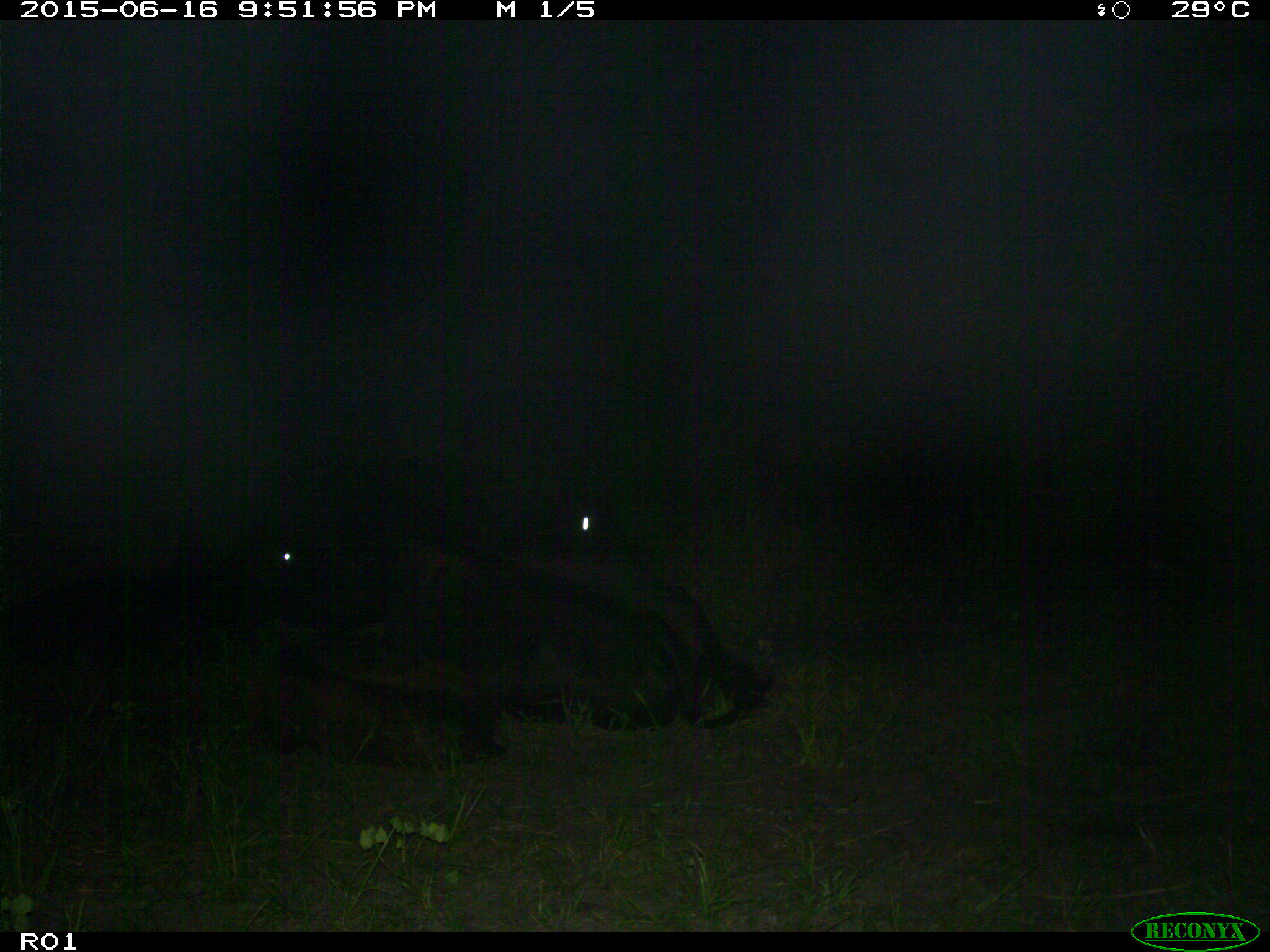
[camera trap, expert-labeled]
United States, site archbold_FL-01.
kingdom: Animalia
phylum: Chordata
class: Mammalia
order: Artiodactyla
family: Bovidae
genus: Bos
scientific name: Bos taurus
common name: domestic cow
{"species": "Bos taurus (domestic cow)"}